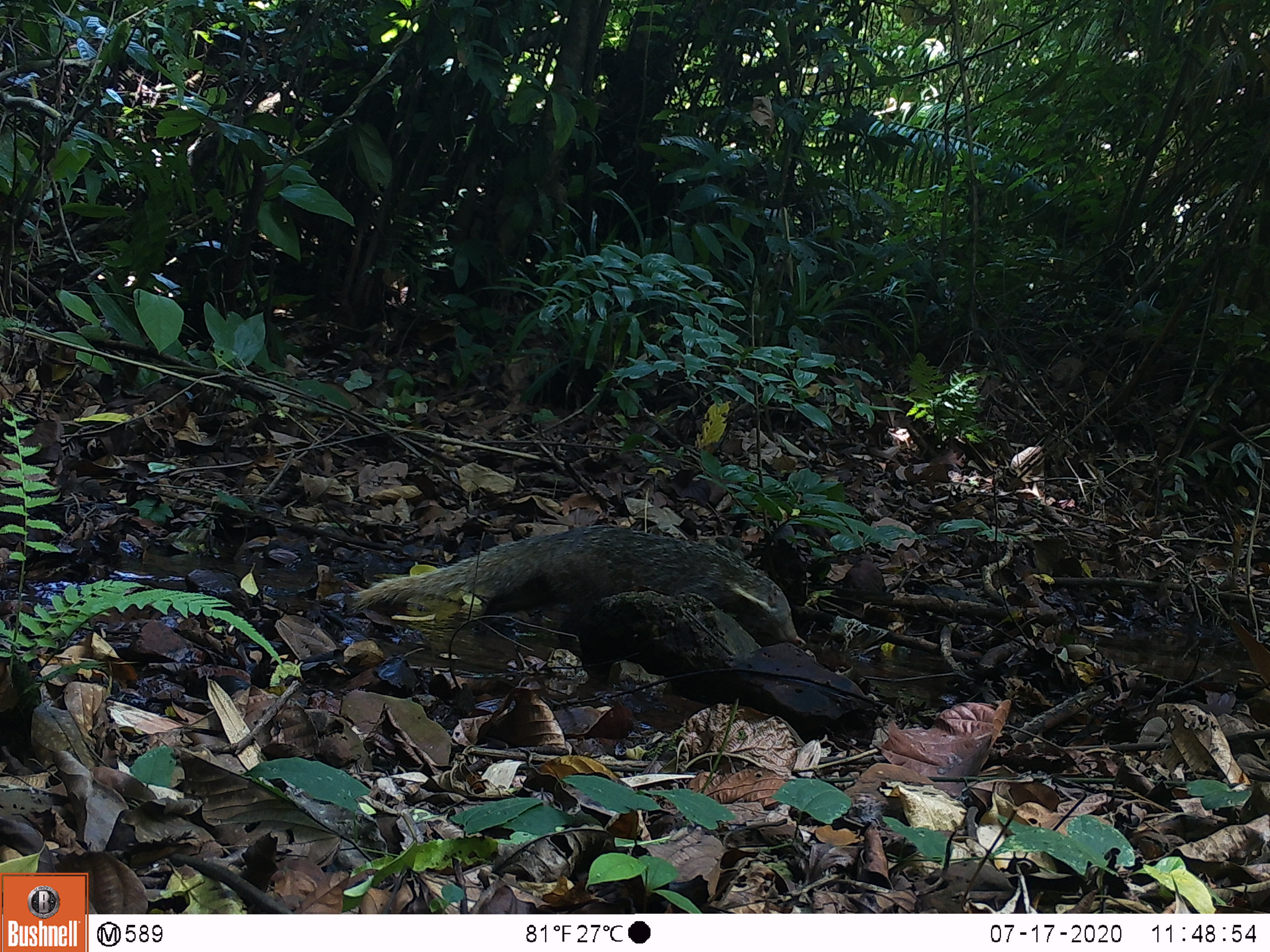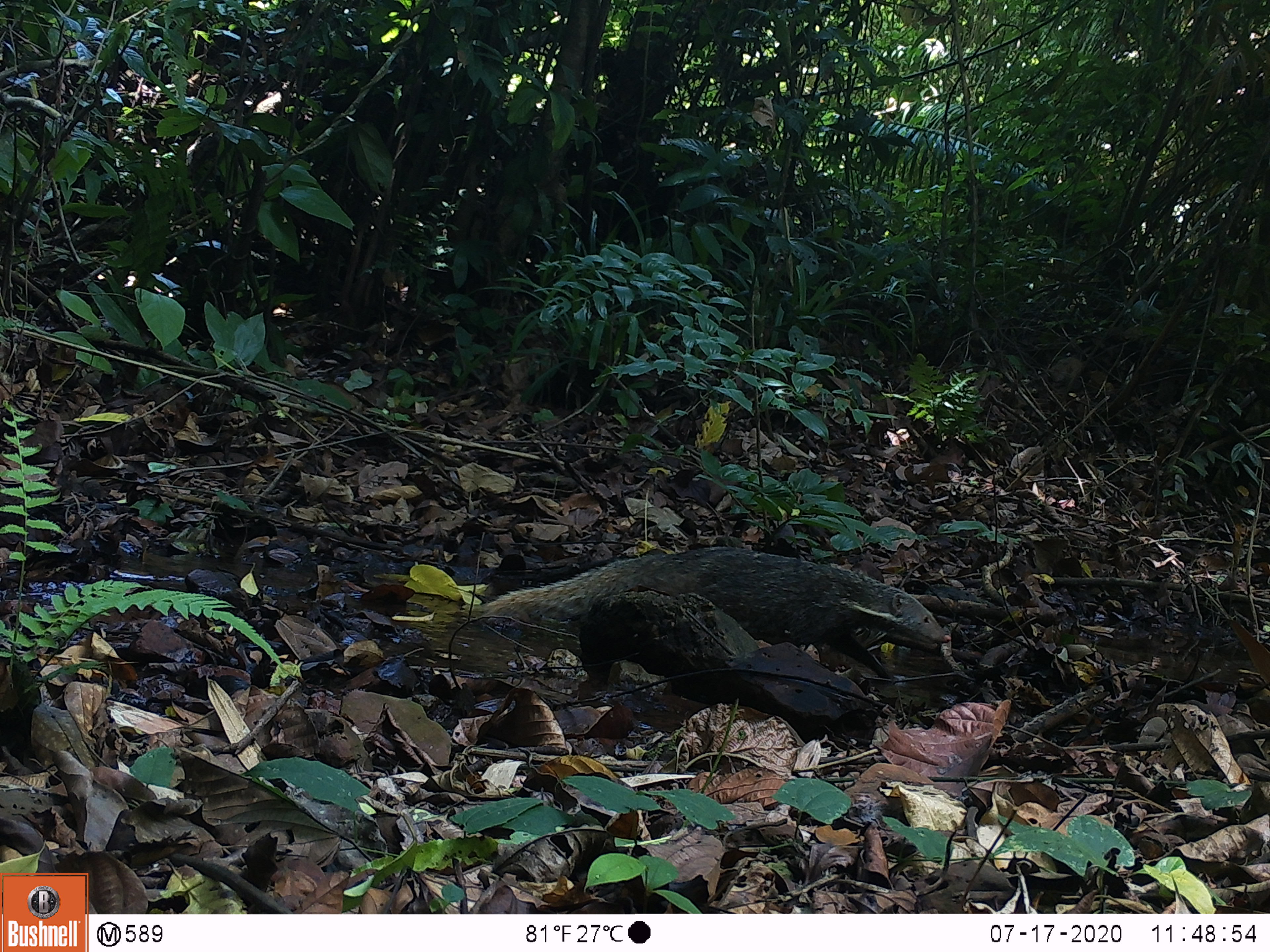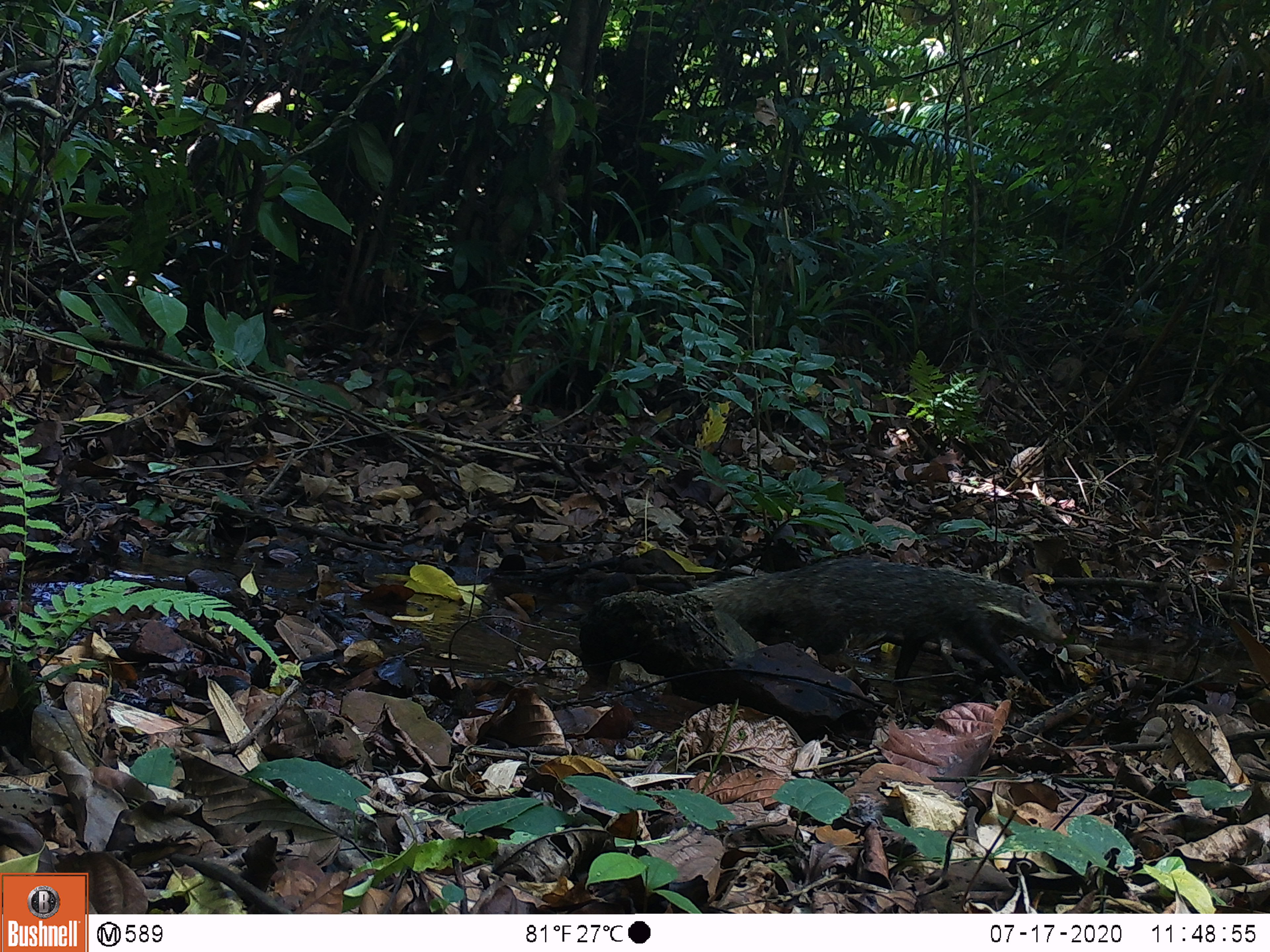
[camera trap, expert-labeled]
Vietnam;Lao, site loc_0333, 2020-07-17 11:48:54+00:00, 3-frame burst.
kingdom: Animalia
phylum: Chordata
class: Mammalia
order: Carnivora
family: Herpestidae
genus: Urva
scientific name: Urva urva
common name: crab-eating mongoose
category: crab eating mongoose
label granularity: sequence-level